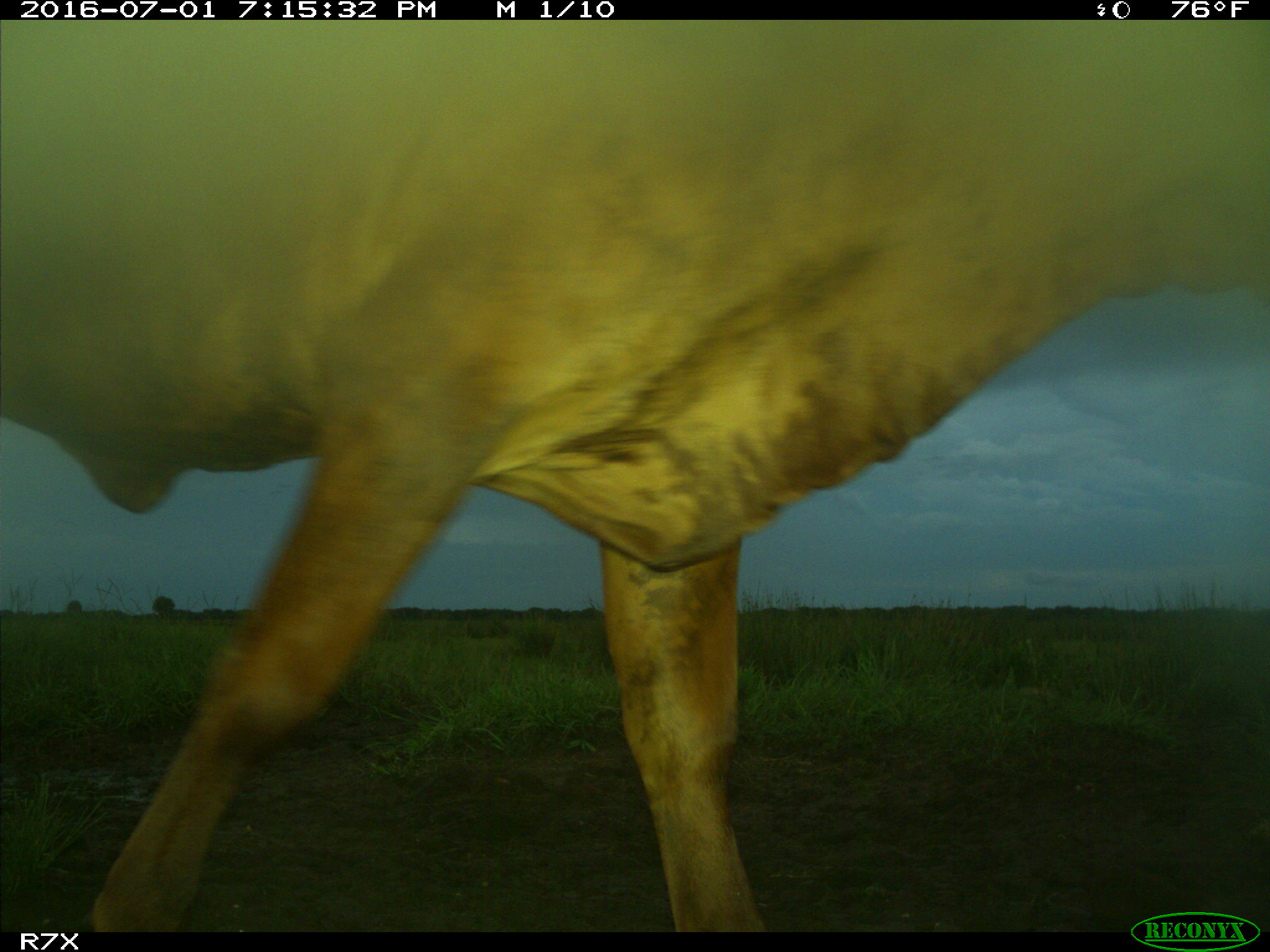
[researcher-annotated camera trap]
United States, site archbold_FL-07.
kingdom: Animalia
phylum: Chordata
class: Mammalia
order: Artiodactyla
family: Bovidae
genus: Bos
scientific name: Bos taurus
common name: domestic cow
Bos taurus (domestic cow).